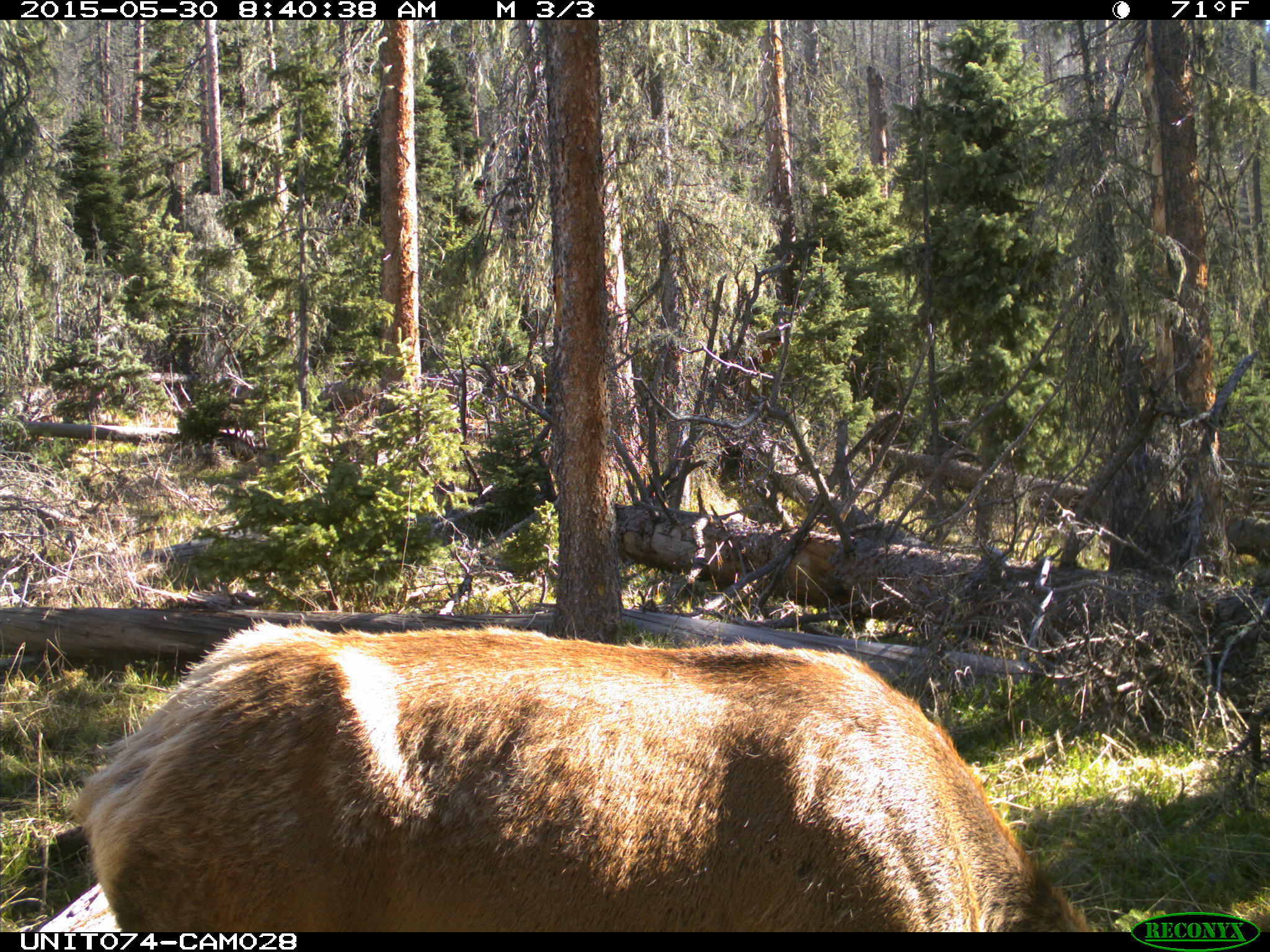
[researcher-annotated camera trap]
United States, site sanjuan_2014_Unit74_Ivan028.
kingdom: Animalia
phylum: Chordata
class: Mammalia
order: Artiodactyla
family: Cervidae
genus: Cervus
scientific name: Cervus elaphus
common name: red deer